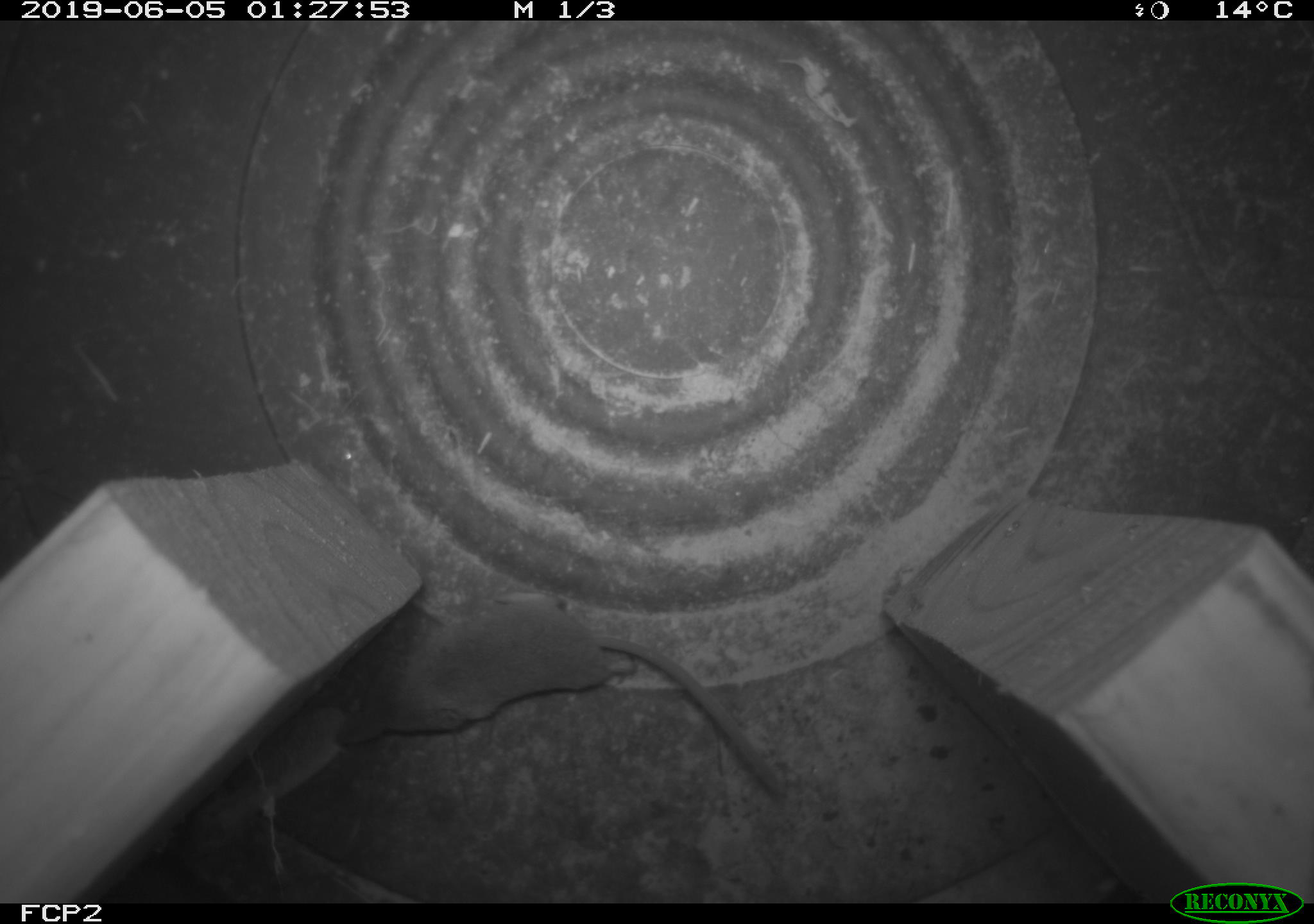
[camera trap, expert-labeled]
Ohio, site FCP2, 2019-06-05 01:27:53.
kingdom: Animalia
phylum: Chordata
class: Mammalia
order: Eulipotyphla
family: Soricidae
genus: Sorex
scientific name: Sorex cinereus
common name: masked shrew